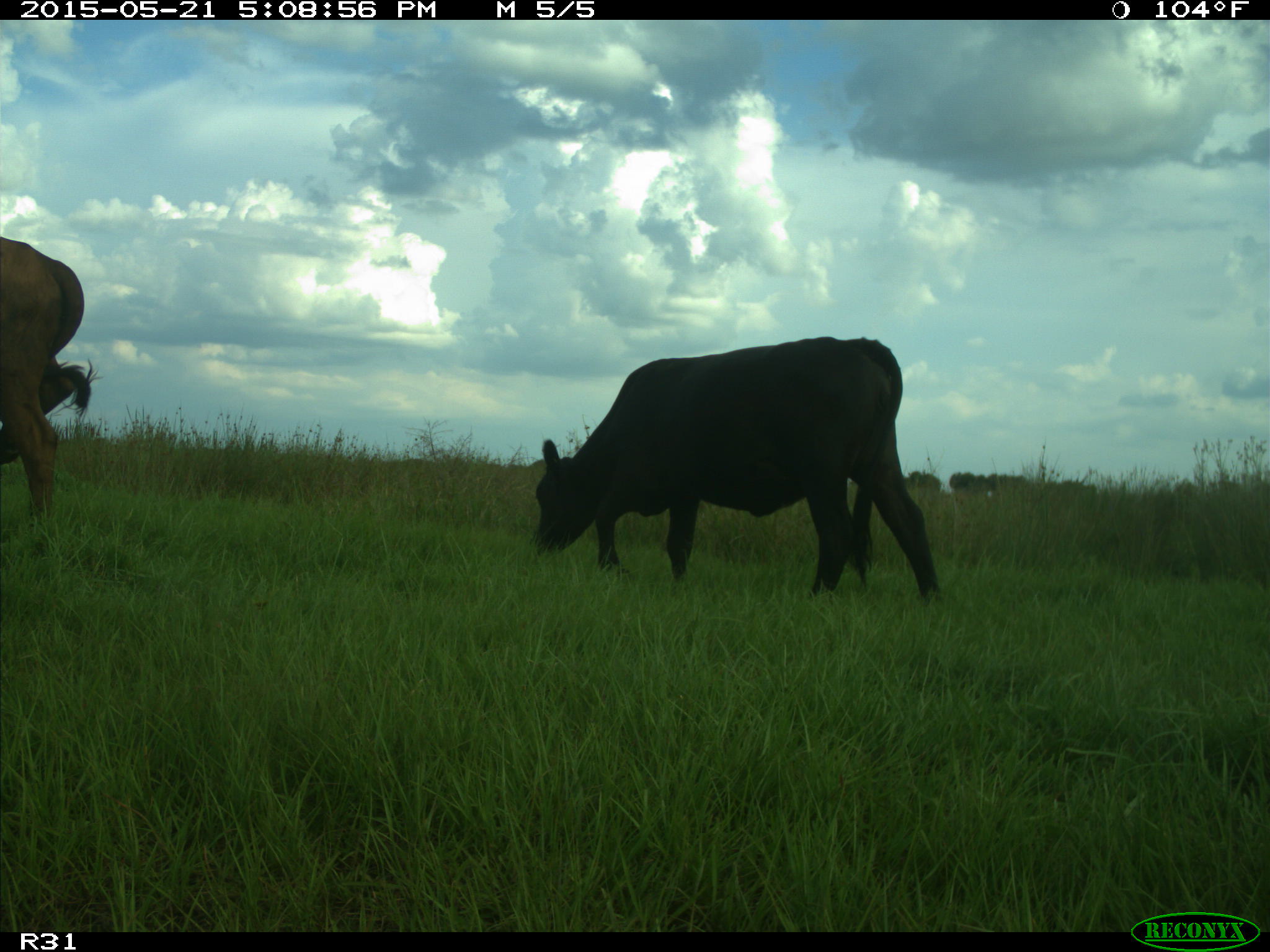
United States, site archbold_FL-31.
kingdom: Animalia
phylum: Chordata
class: Mammalia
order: Artiodactyla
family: Bovidae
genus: Bos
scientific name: Bos taurus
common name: domestic cow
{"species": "Bos taurus (domestic cow)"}